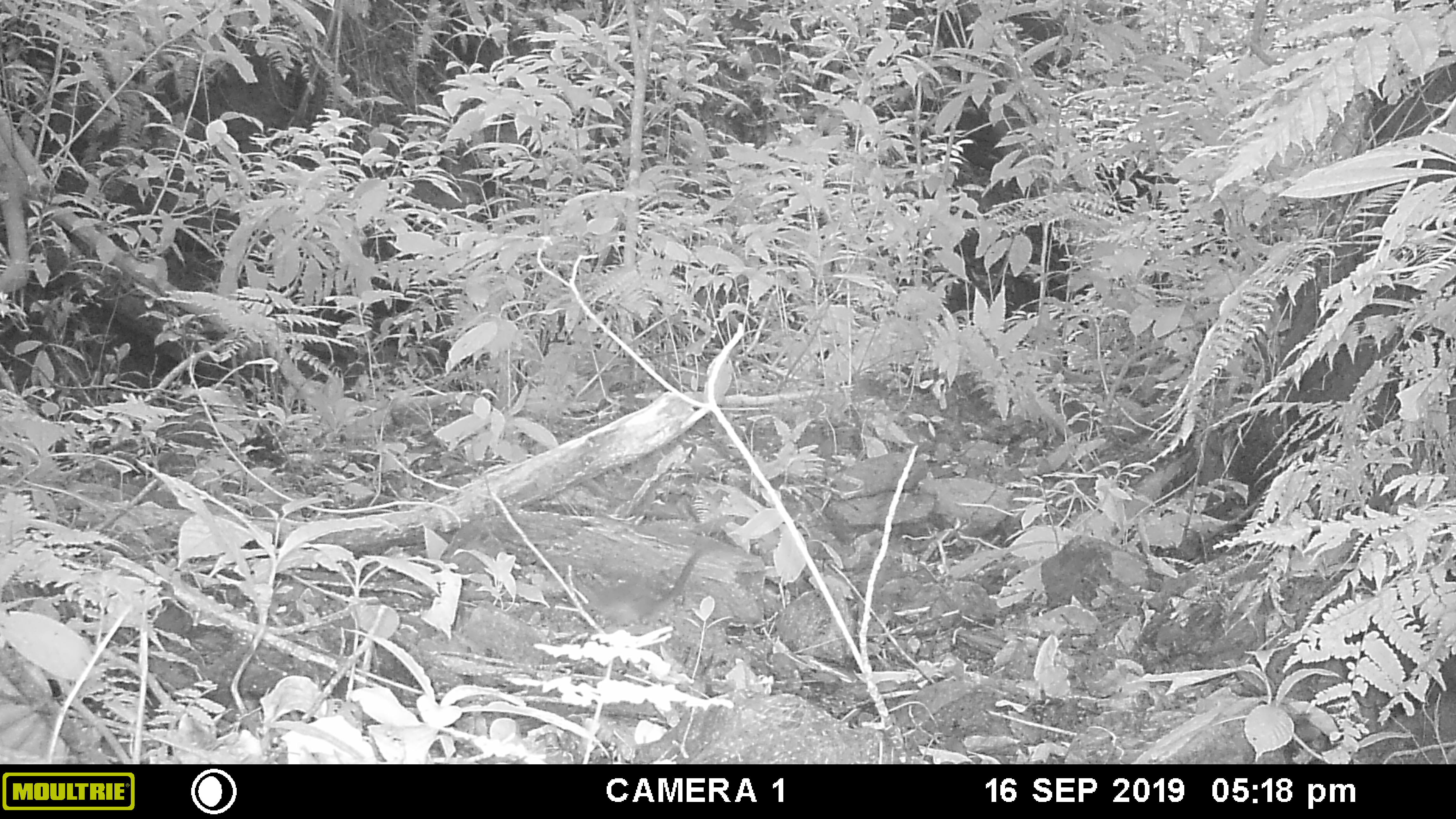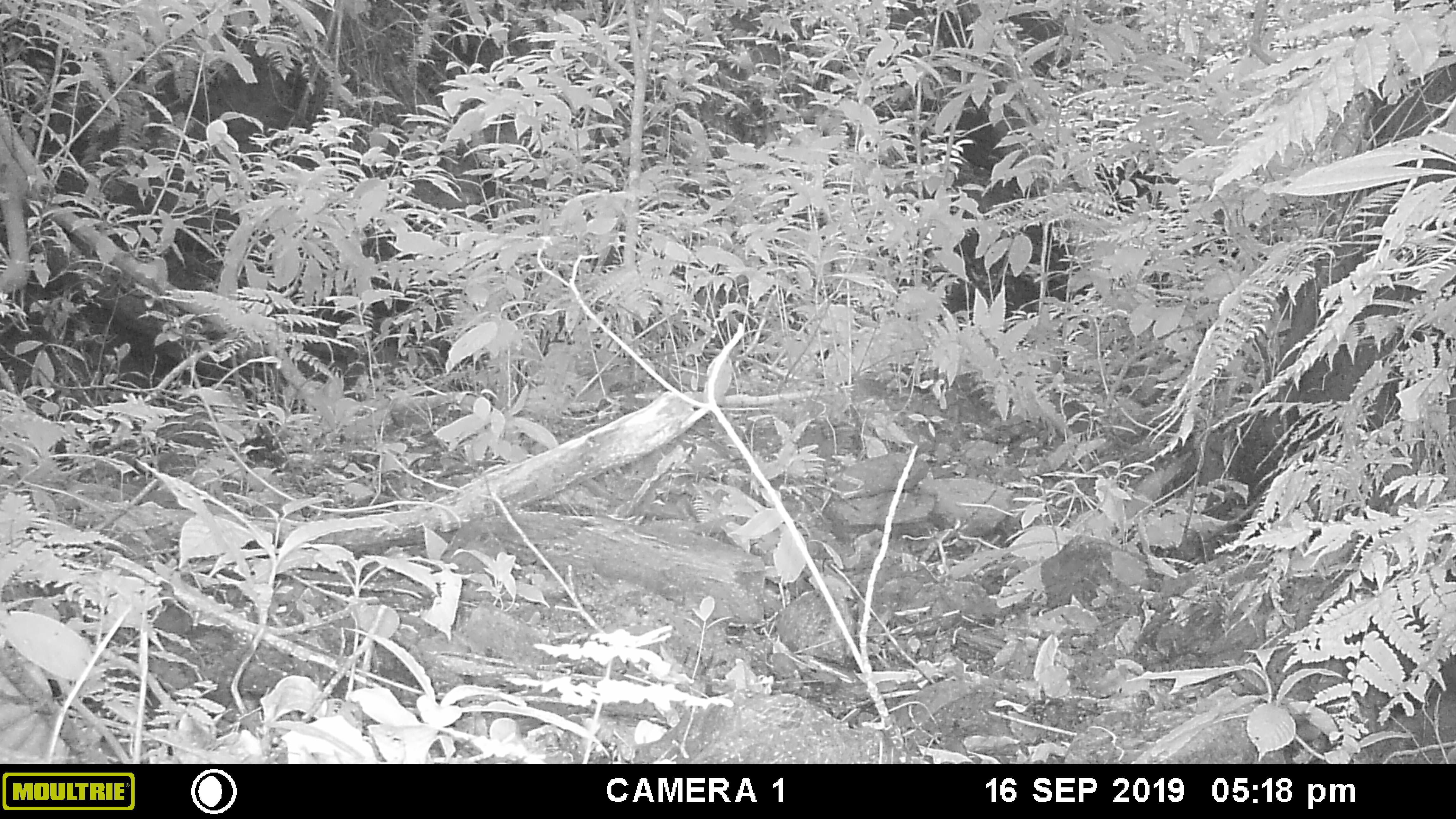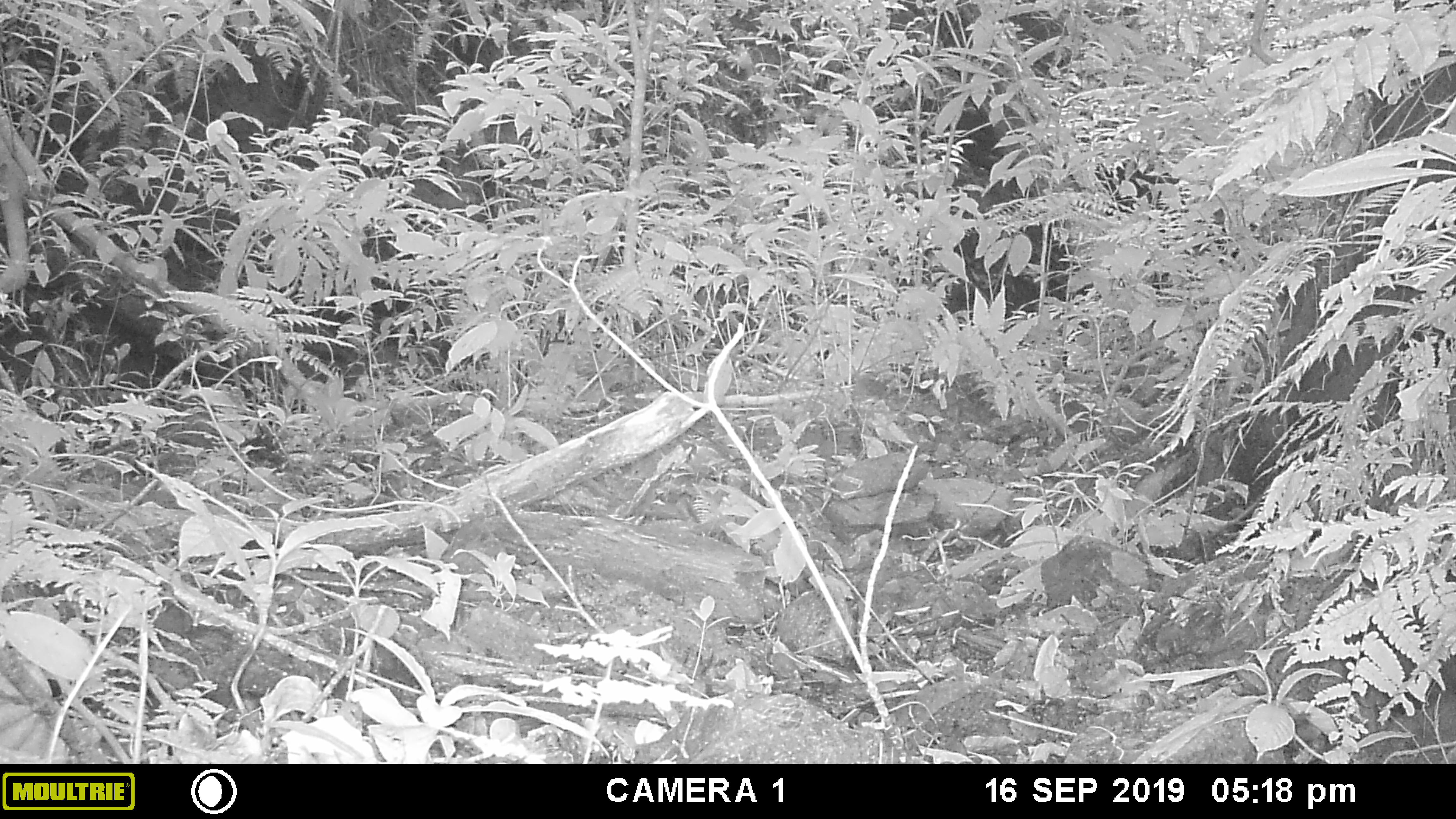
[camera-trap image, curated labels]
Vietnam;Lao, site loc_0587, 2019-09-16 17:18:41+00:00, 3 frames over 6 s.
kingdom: Animalia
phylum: Chordata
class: Mammalia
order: Scandentia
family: Tupaiidae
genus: Tupaia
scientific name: Tupaia belangeri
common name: northern treeshrew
Northern treeshrew (Tupaia belangeri). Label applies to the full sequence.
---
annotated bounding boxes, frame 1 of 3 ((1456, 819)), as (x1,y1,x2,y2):
northern treeshrew: (576,546,714,627)